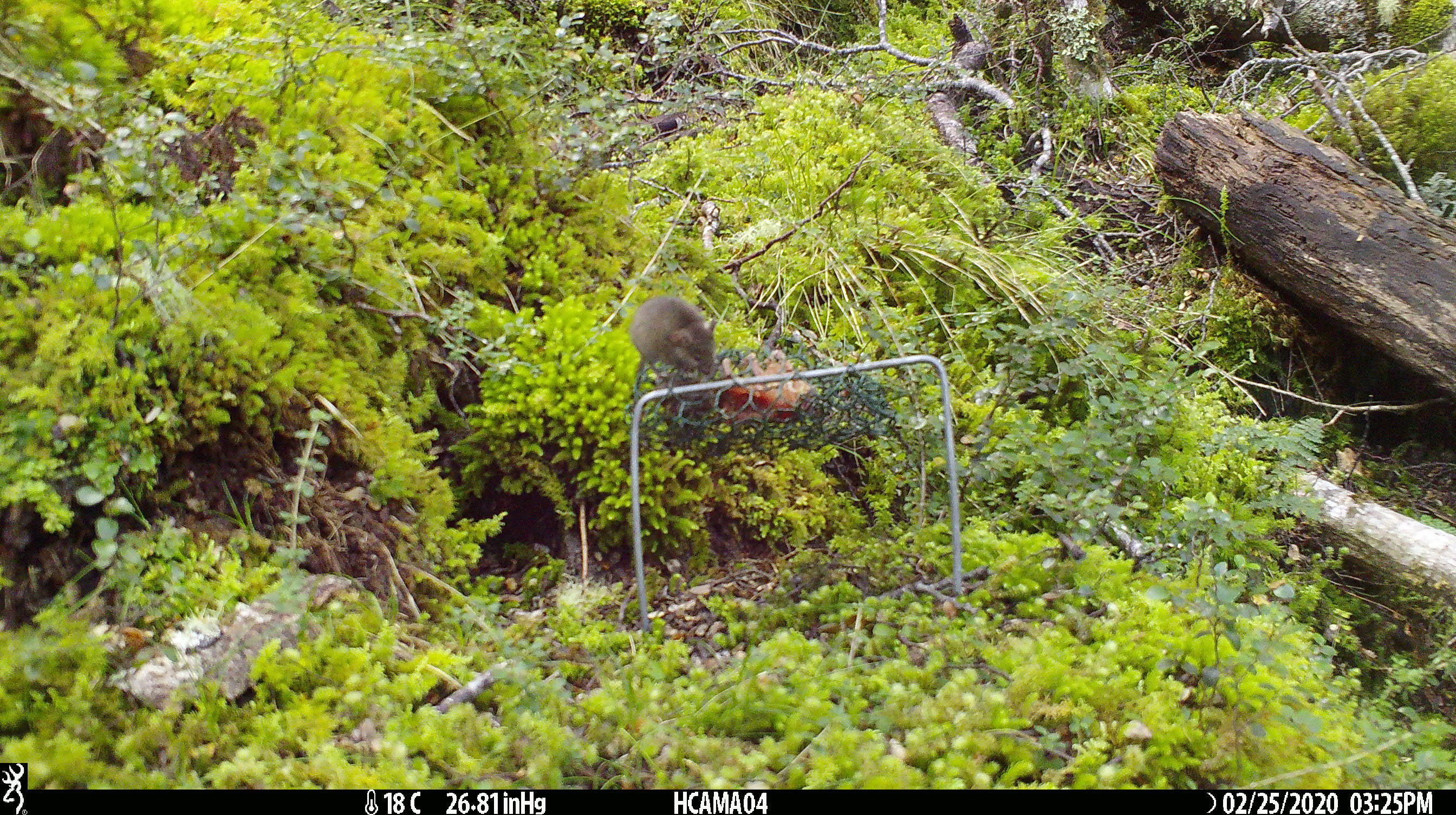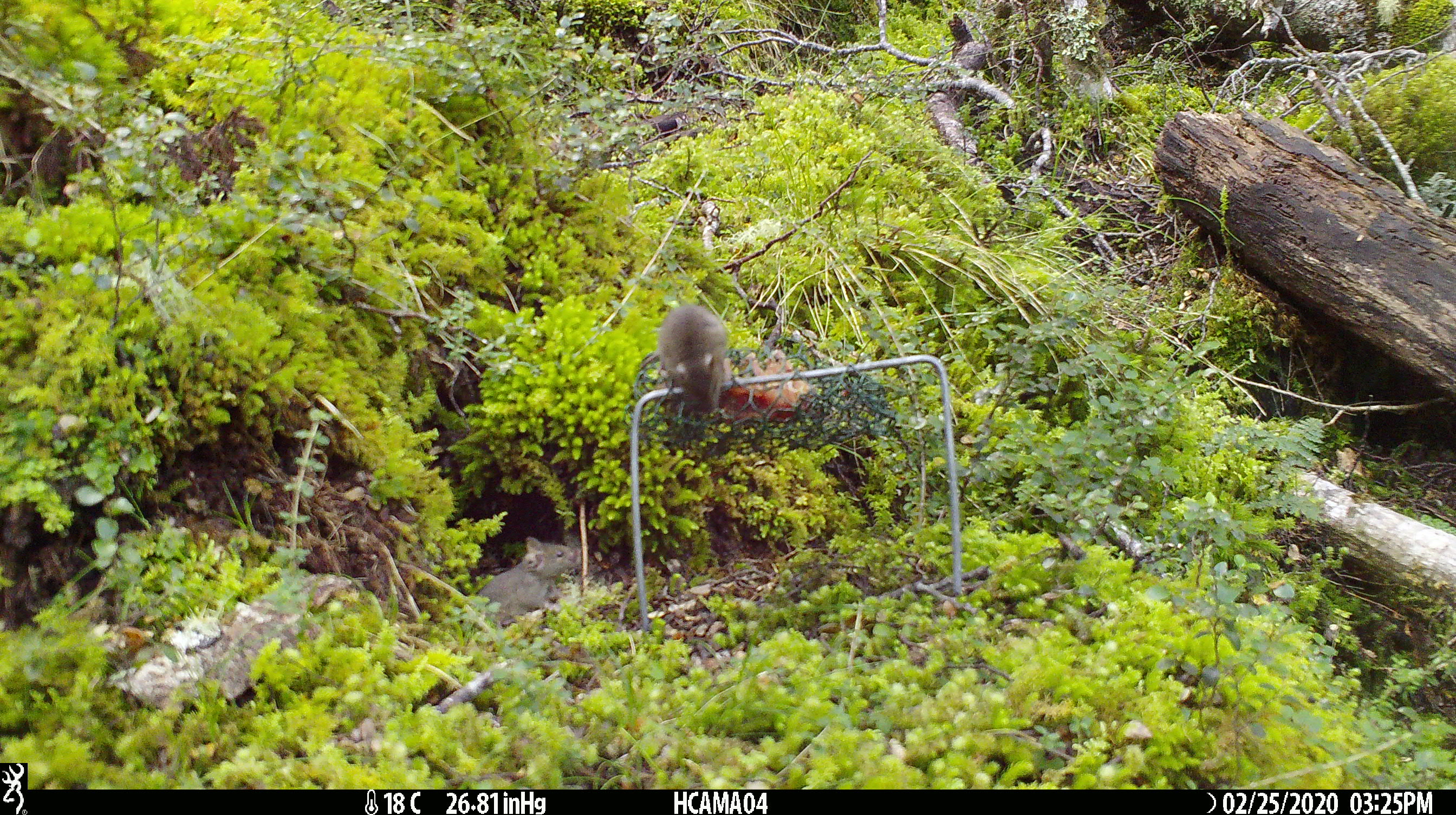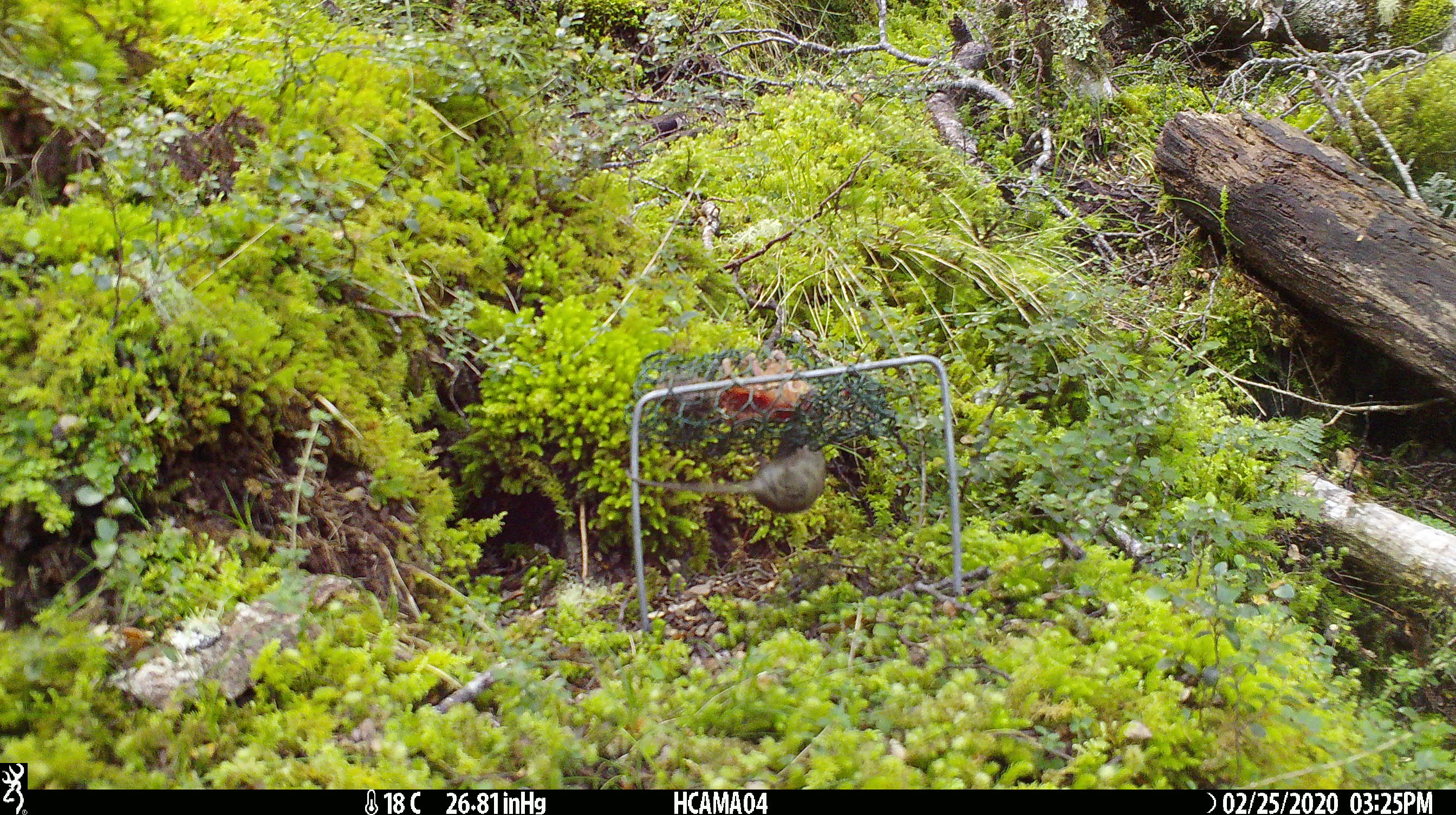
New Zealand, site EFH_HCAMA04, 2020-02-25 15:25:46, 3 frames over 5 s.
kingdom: Animalia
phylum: Chordata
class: Mammalia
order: Rodentia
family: Muridae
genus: Mus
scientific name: Mus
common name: mouse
Mouse (Mus).